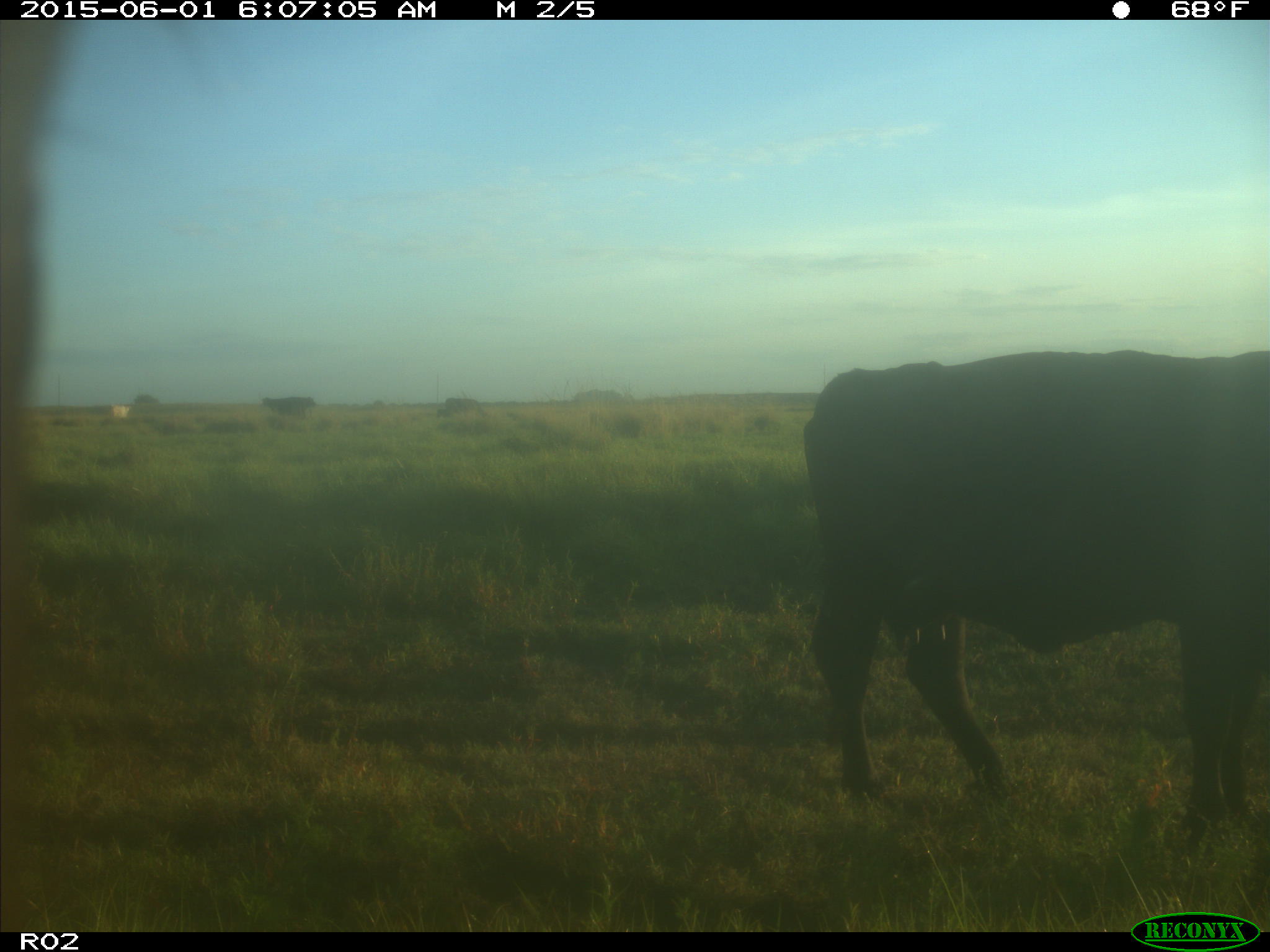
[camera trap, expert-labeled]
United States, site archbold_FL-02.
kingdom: Animalia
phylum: Chordata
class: Mammalia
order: Artiodactyla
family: Bovidae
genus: Bos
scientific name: Bos taurus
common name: domestic cow